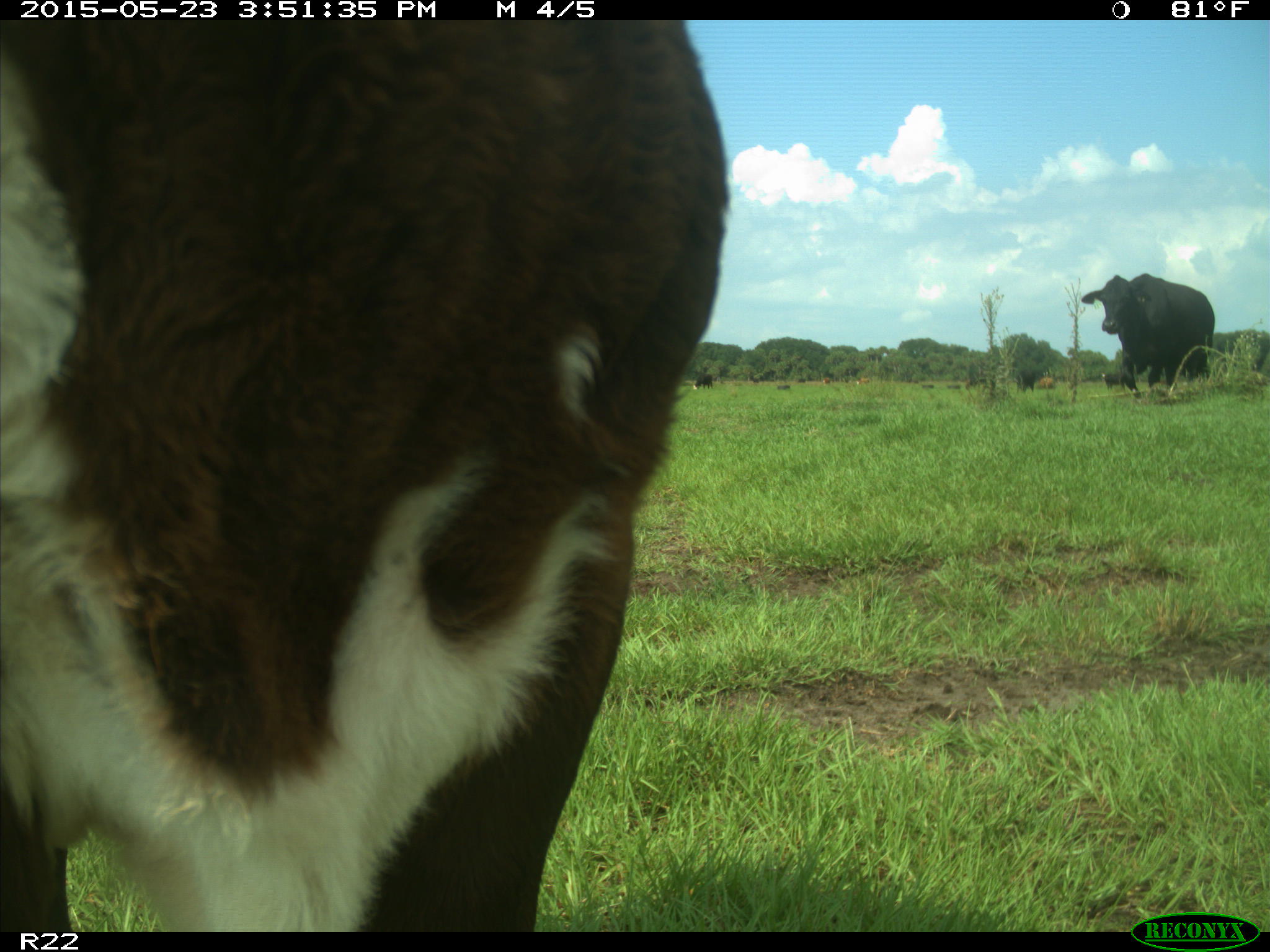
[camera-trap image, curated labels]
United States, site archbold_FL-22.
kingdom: Animalia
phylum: Chordata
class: Mammalia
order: Artiodactyla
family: Bovidae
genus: Bos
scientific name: Bos taurus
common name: domestic cow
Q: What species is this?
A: Bos taurus (domestic cow).